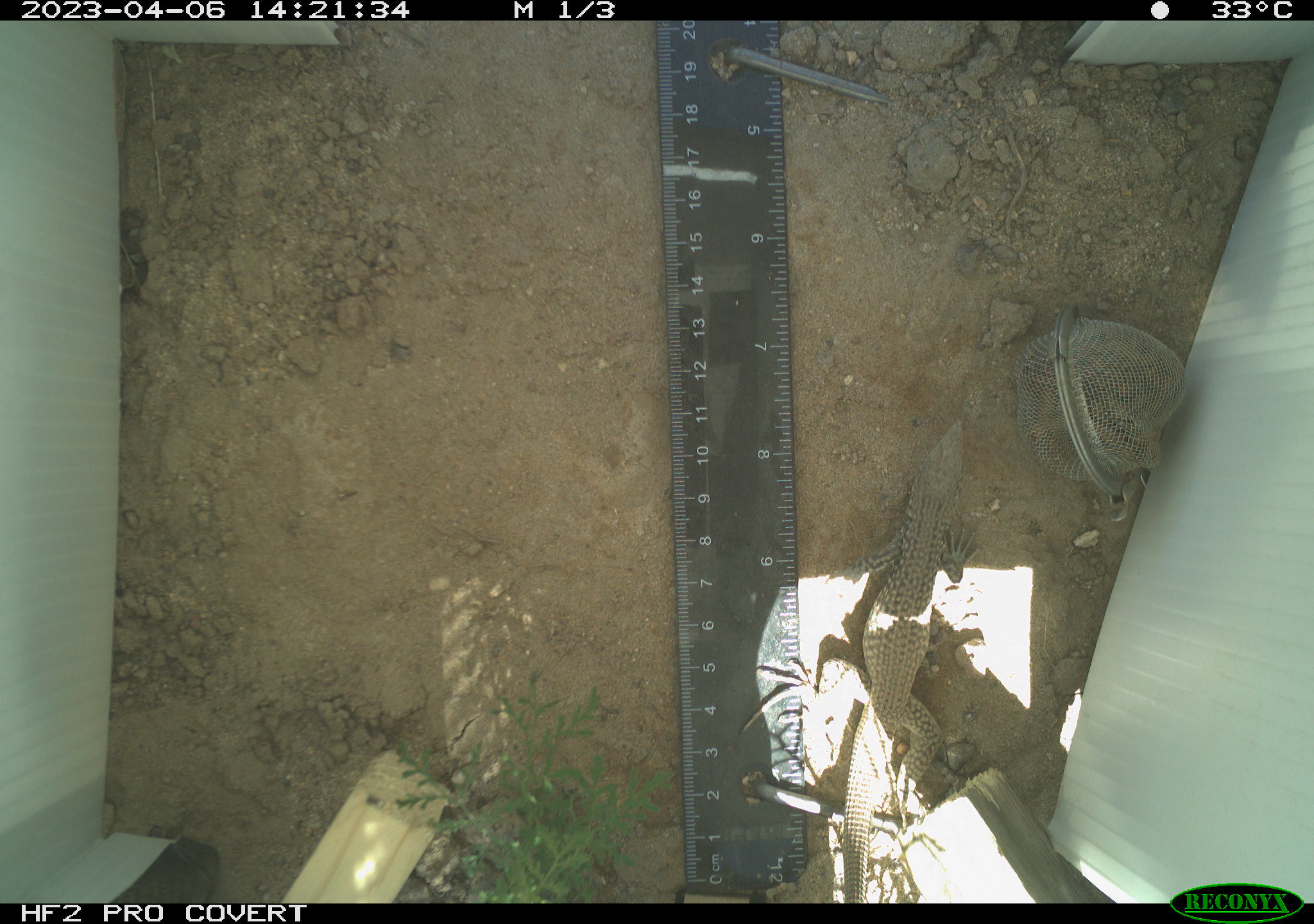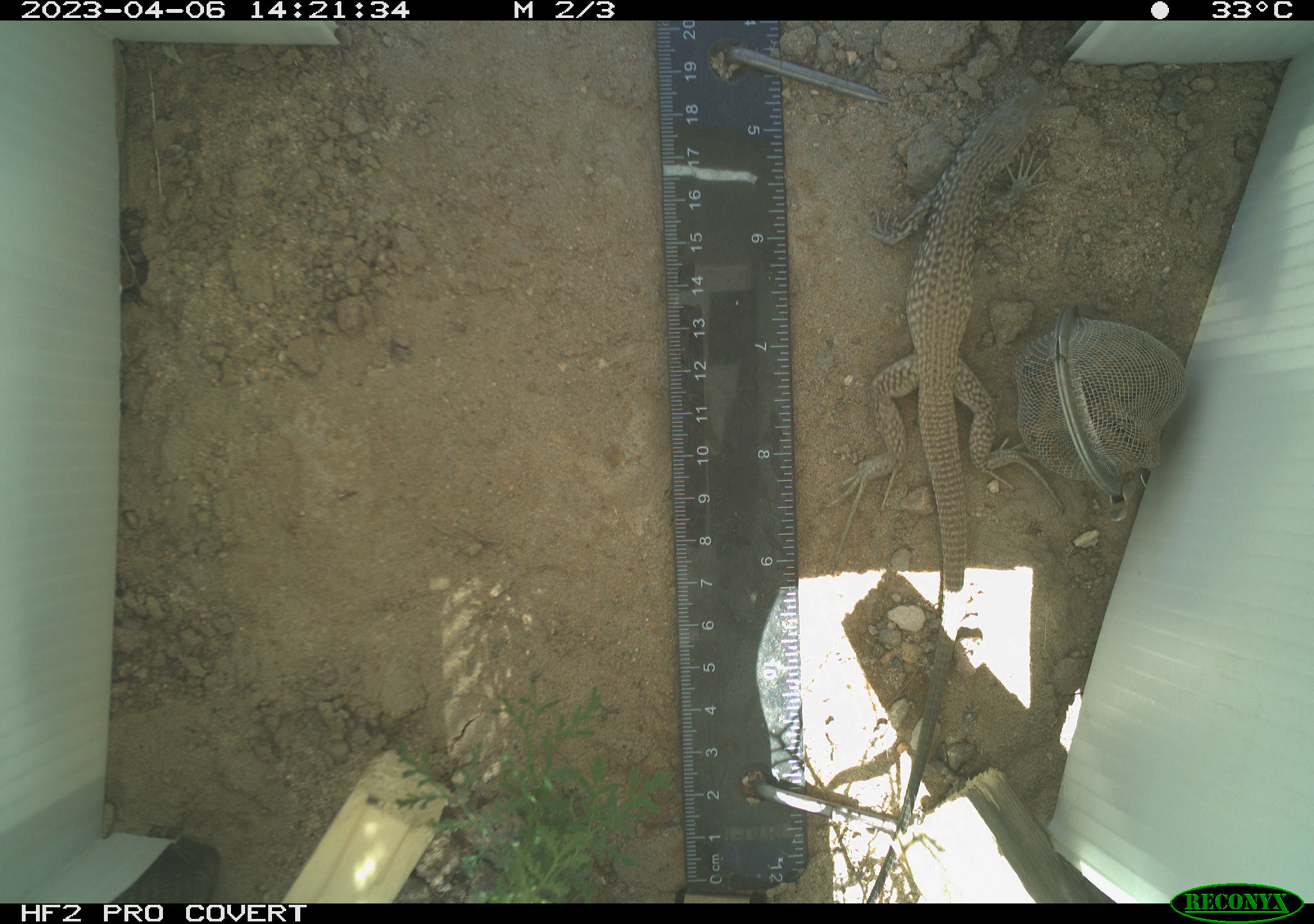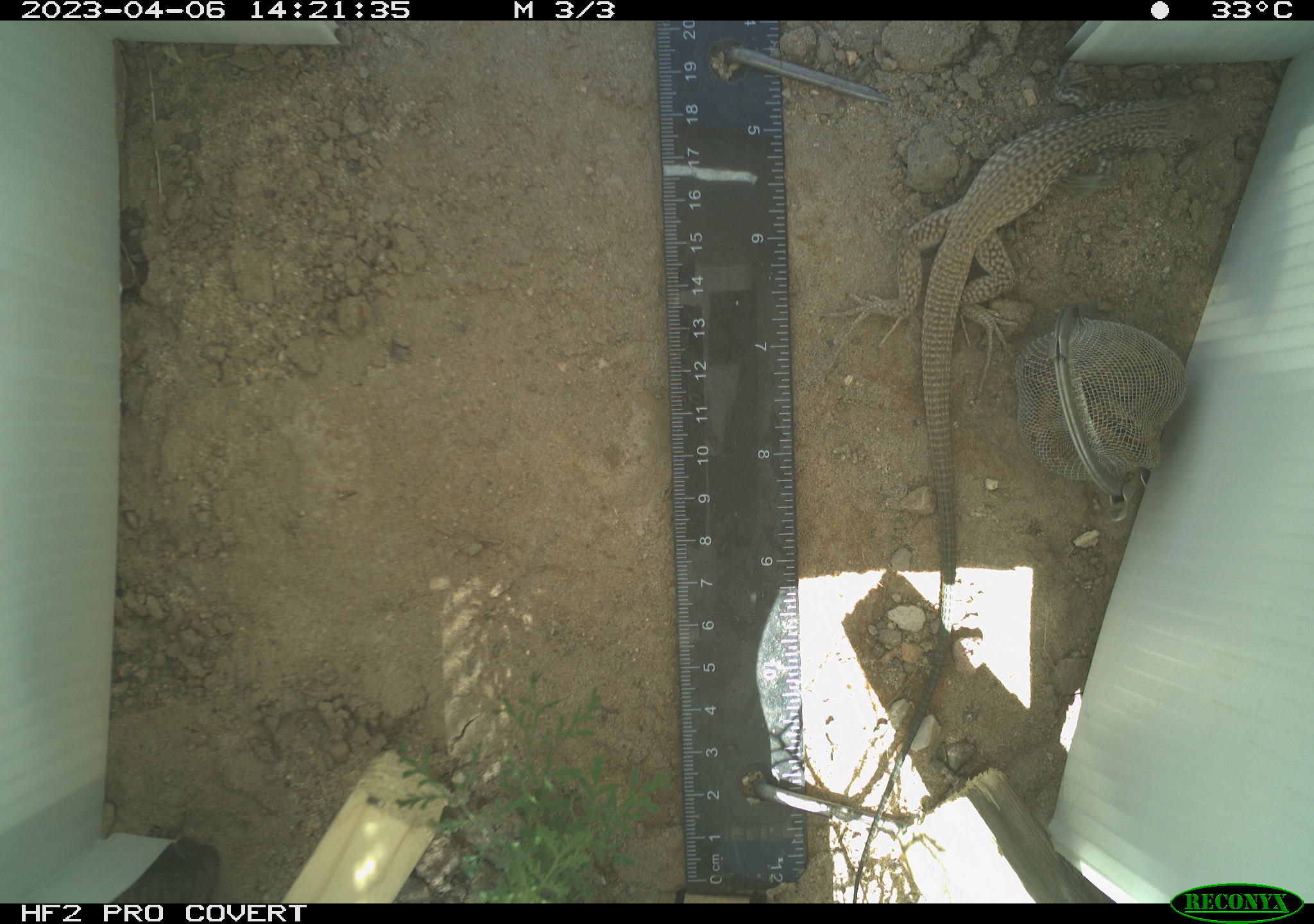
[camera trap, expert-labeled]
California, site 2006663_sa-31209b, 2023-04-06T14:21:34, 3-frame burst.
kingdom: Animalia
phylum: Chordata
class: Reptilia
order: Squamata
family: Teiidae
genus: Aspidoscelis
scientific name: Aspidoscelis tigris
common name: western whiptail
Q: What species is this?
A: Western whiptail (Aspidoscelis tigris).